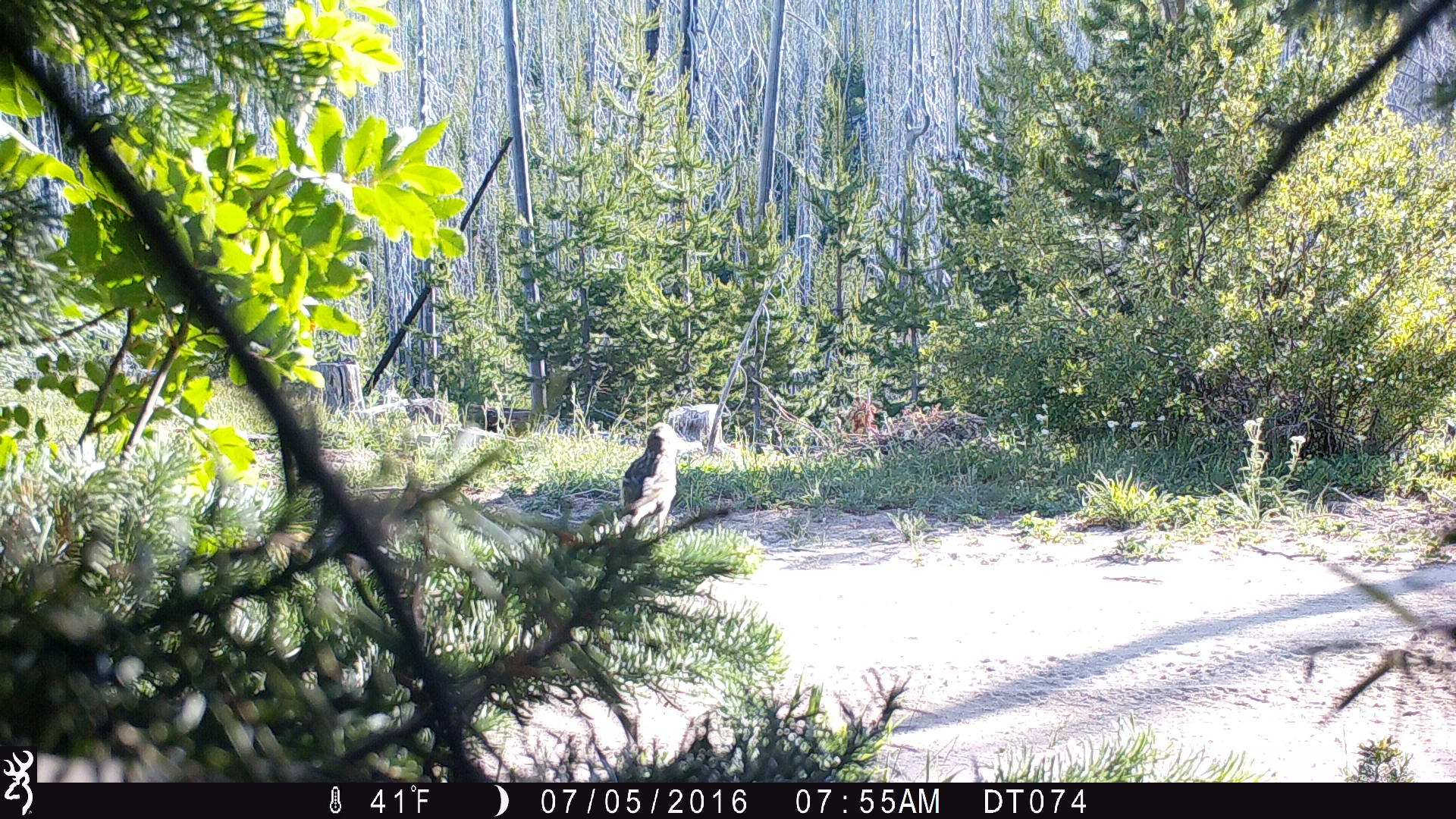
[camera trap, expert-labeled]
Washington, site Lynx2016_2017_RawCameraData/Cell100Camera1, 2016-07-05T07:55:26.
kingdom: Animalia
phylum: Chordata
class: Aves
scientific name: Aves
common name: birds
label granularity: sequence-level